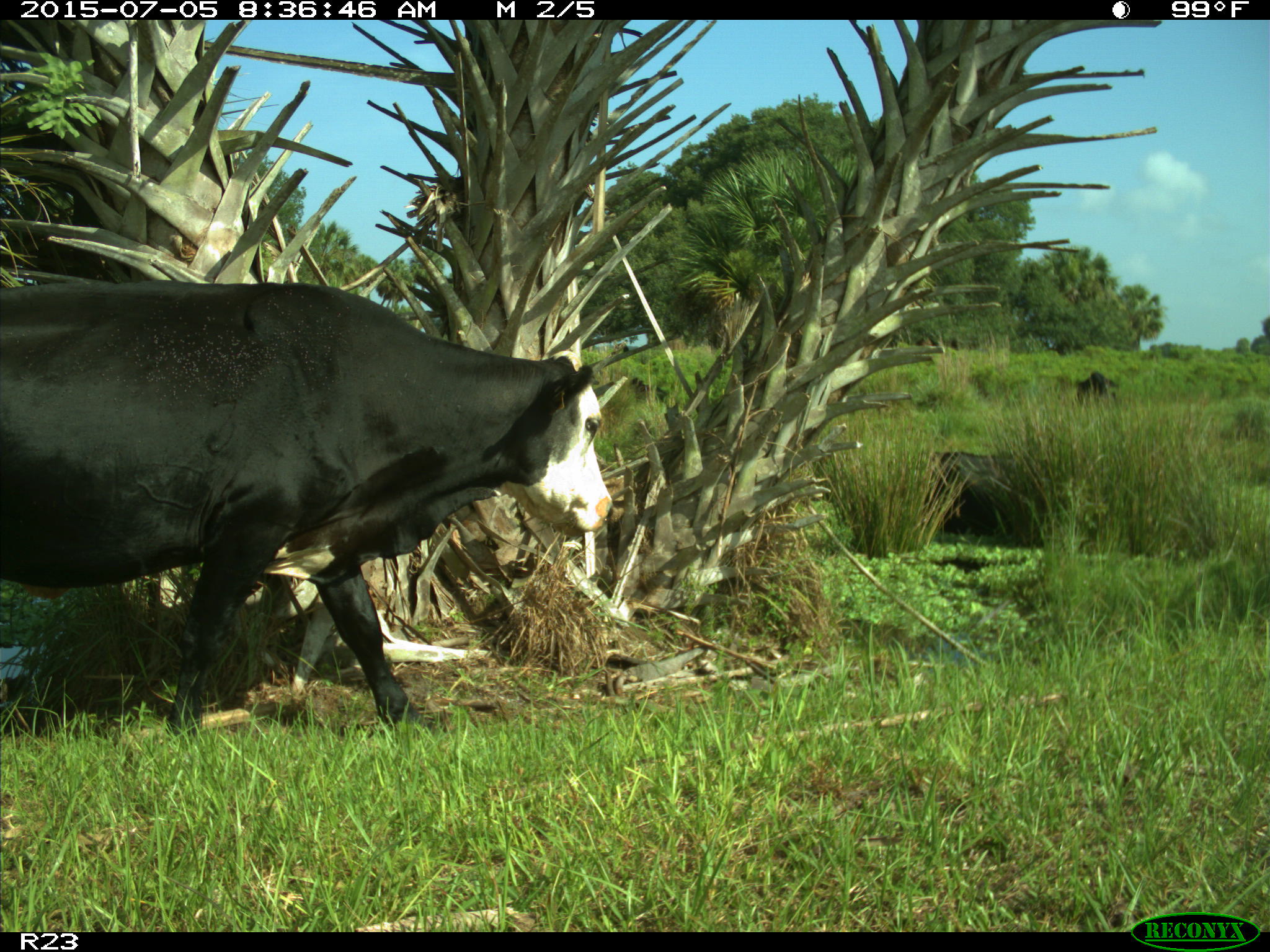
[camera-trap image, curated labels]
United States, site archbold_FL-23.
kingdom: Animalia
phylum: Chordata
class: Mammalia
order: Artiodactyla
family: Bovidae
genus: Bos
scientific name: Bos taurus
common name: domestic cow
Bos taurus (domestic cow).